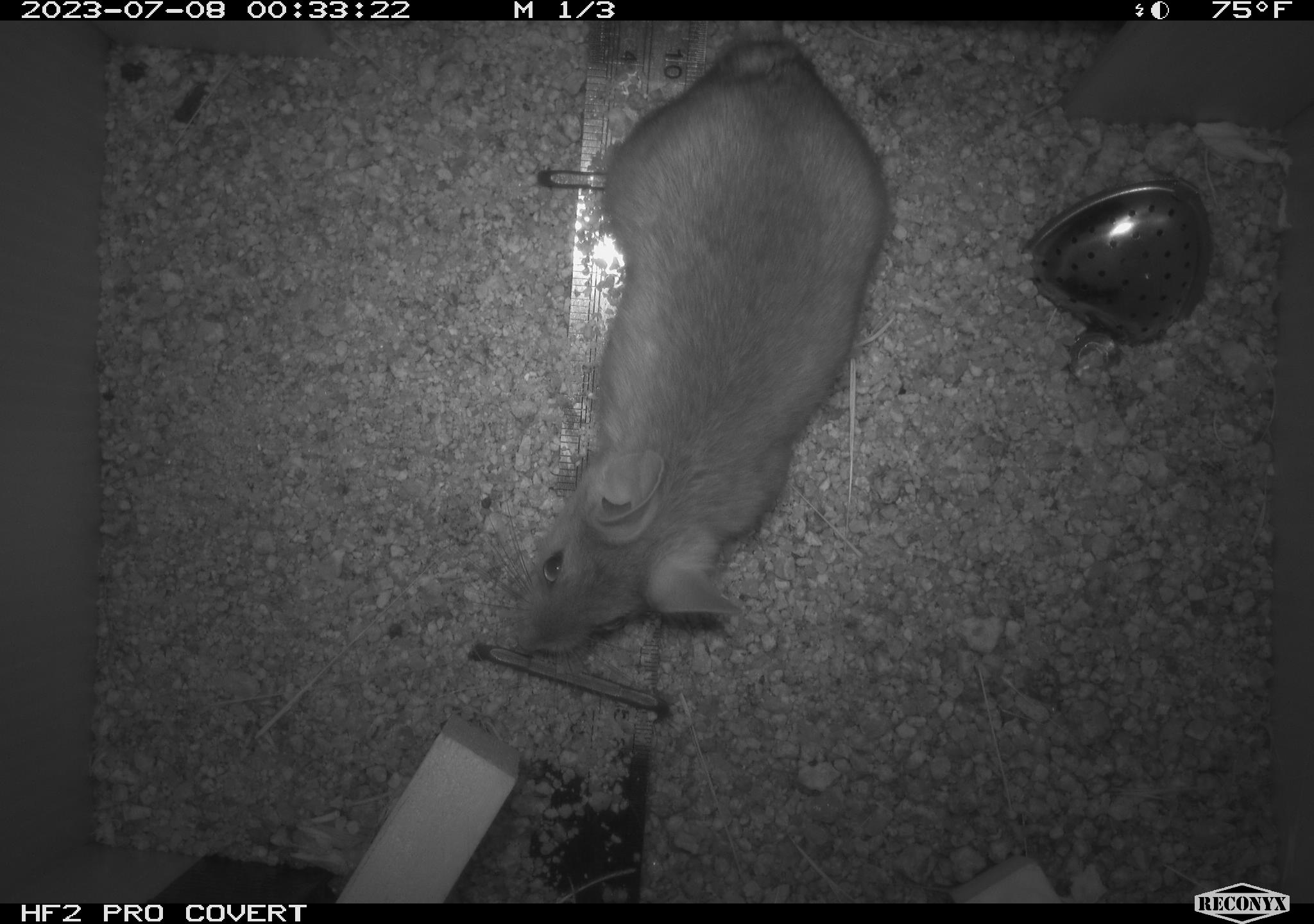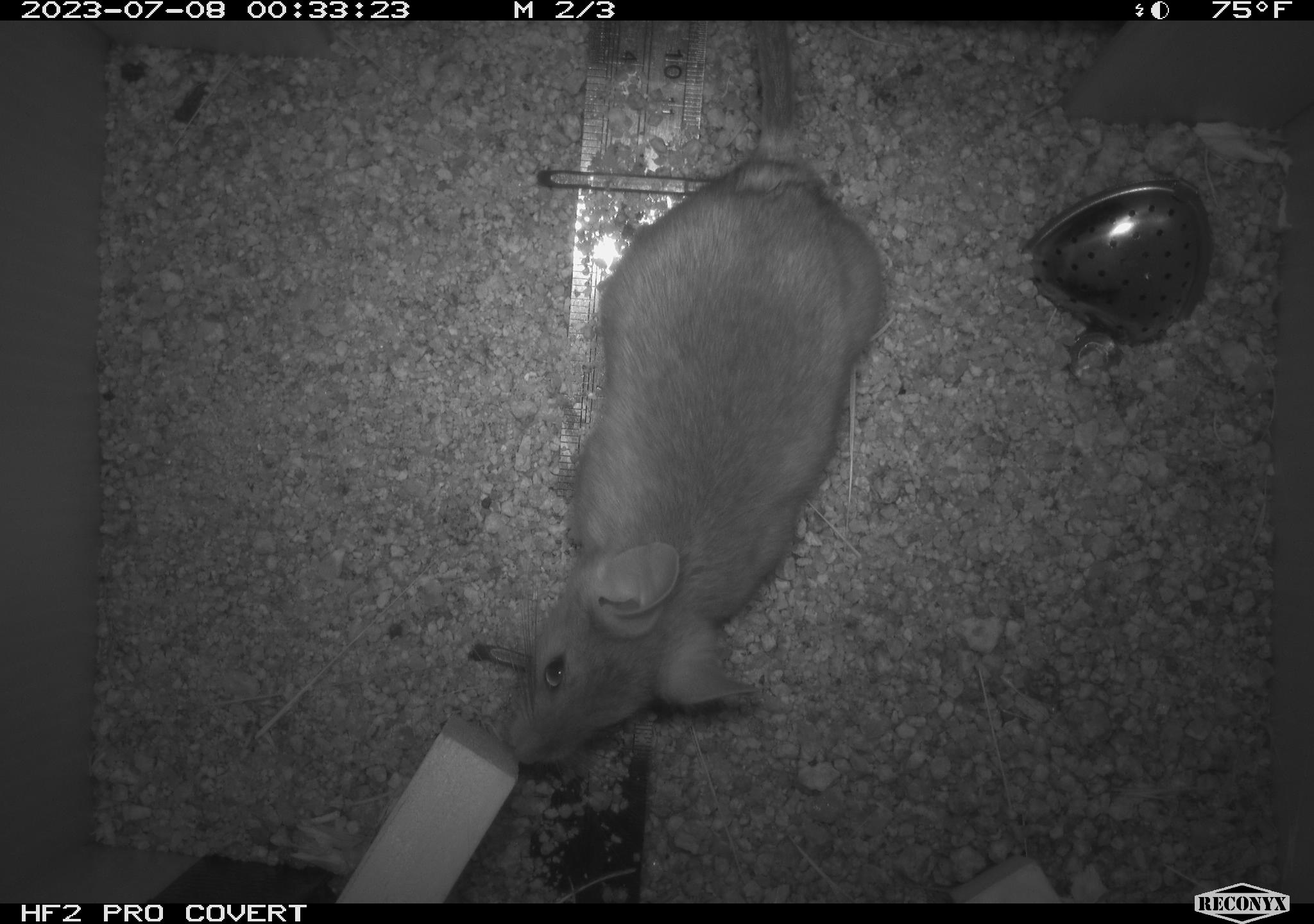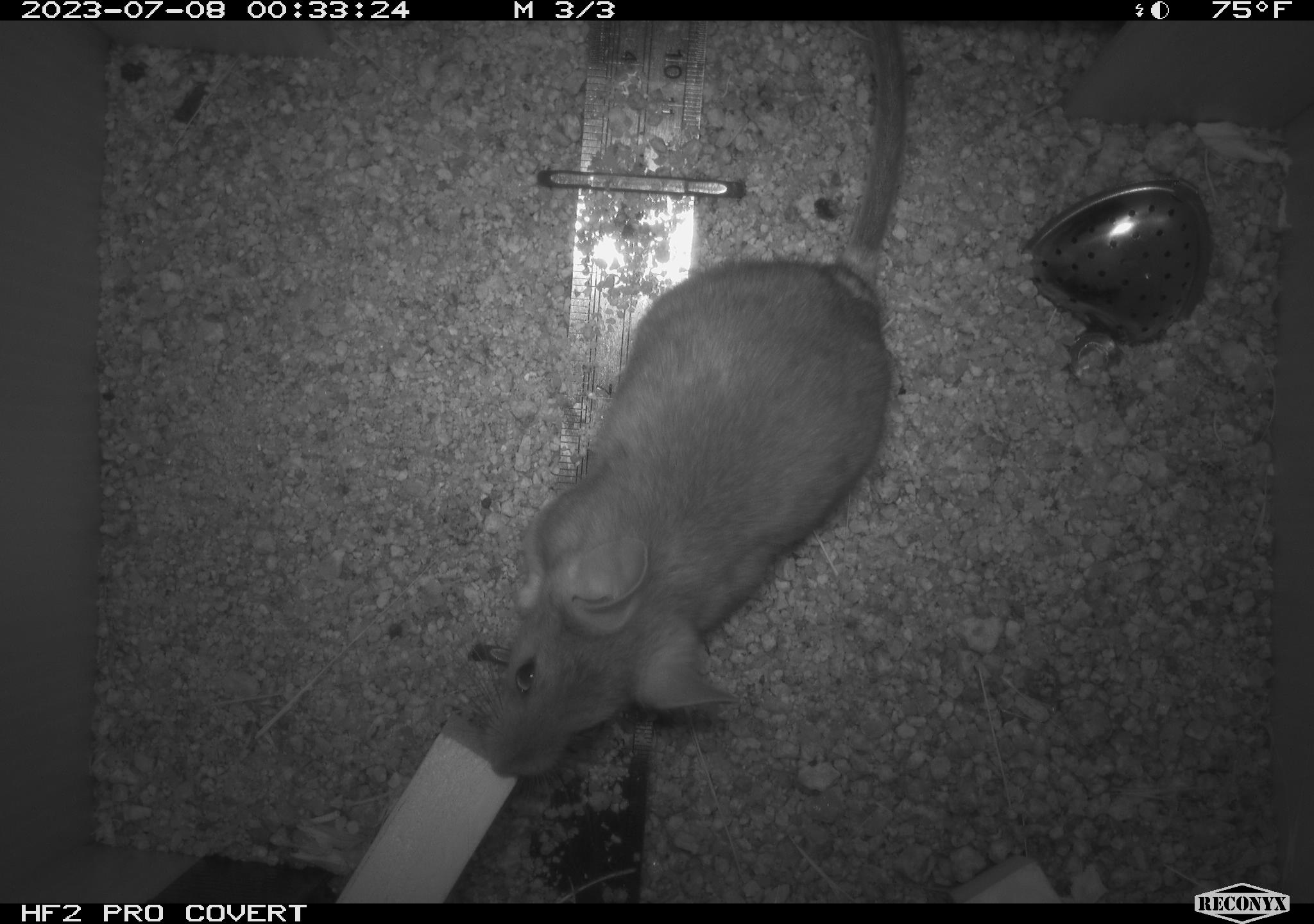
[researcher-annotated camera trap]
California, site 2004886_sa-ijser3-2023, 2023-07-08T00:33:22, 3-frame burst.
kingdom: Animalia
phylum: Chordata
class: Mammalia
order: Rodentia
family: Cricetidae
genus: Neotoma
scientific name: Neotoma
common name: pack rat or woodrat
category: neotoma species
Neotoma species (pack rat or woodrat) (Neotoma).